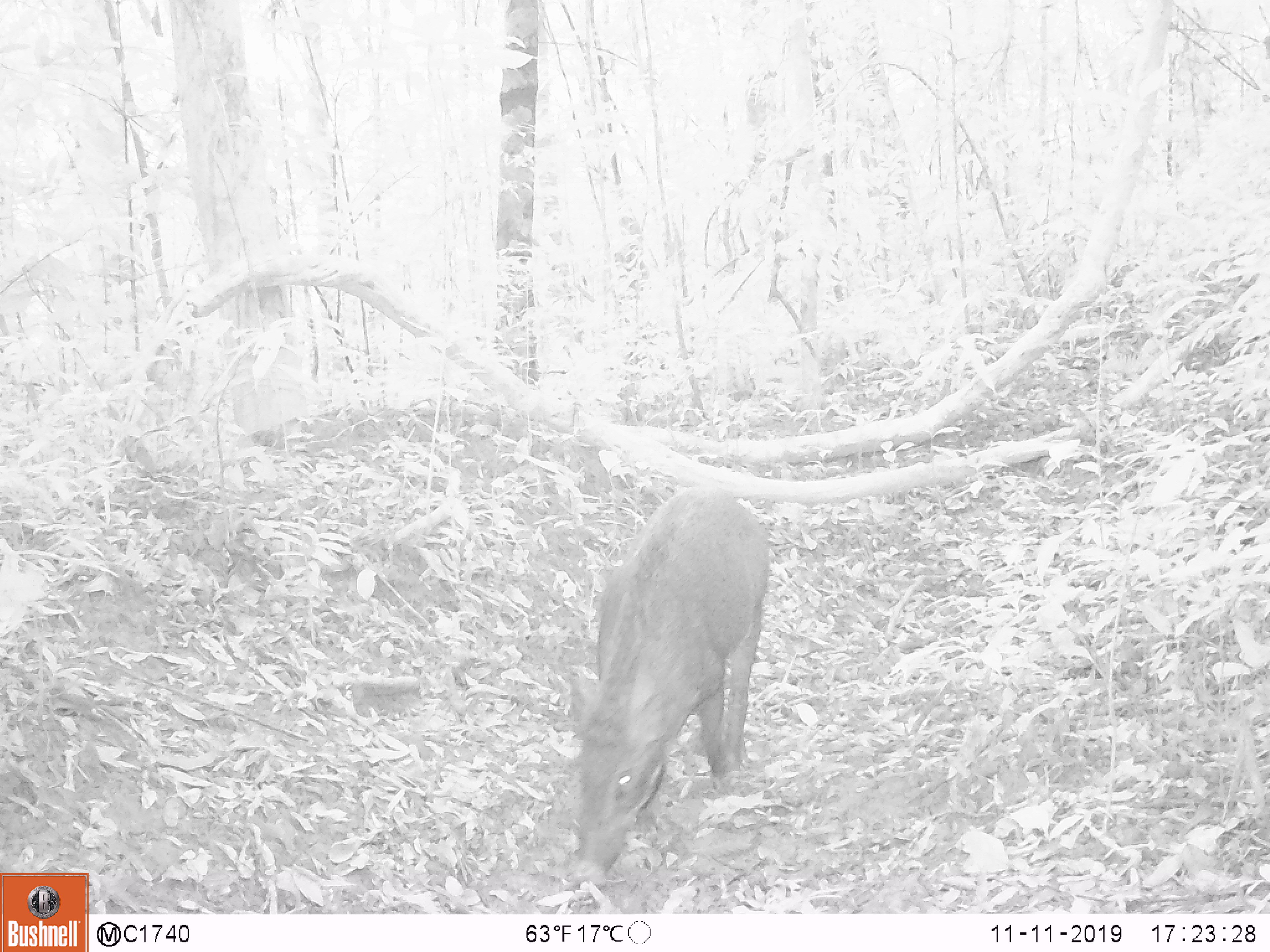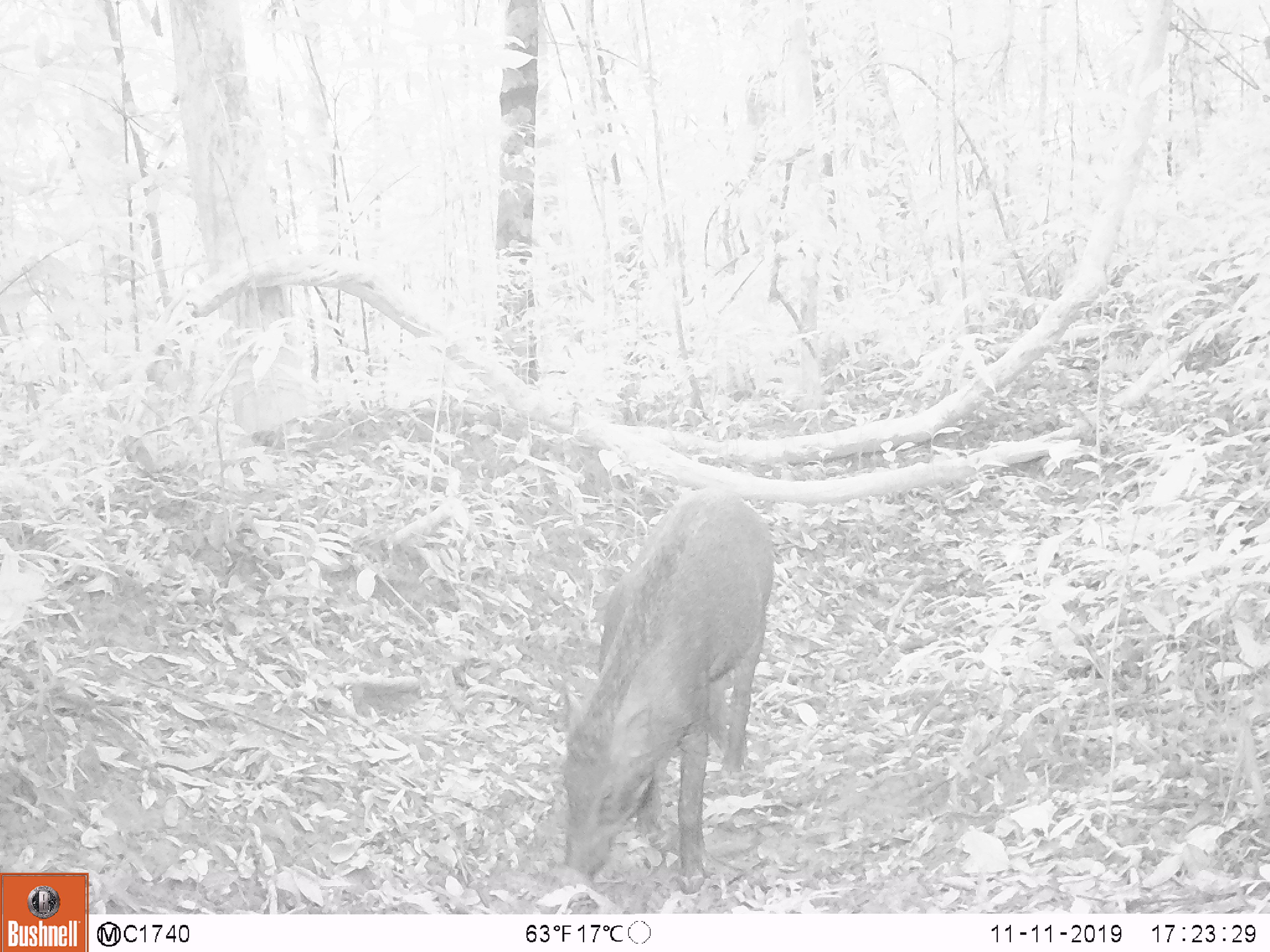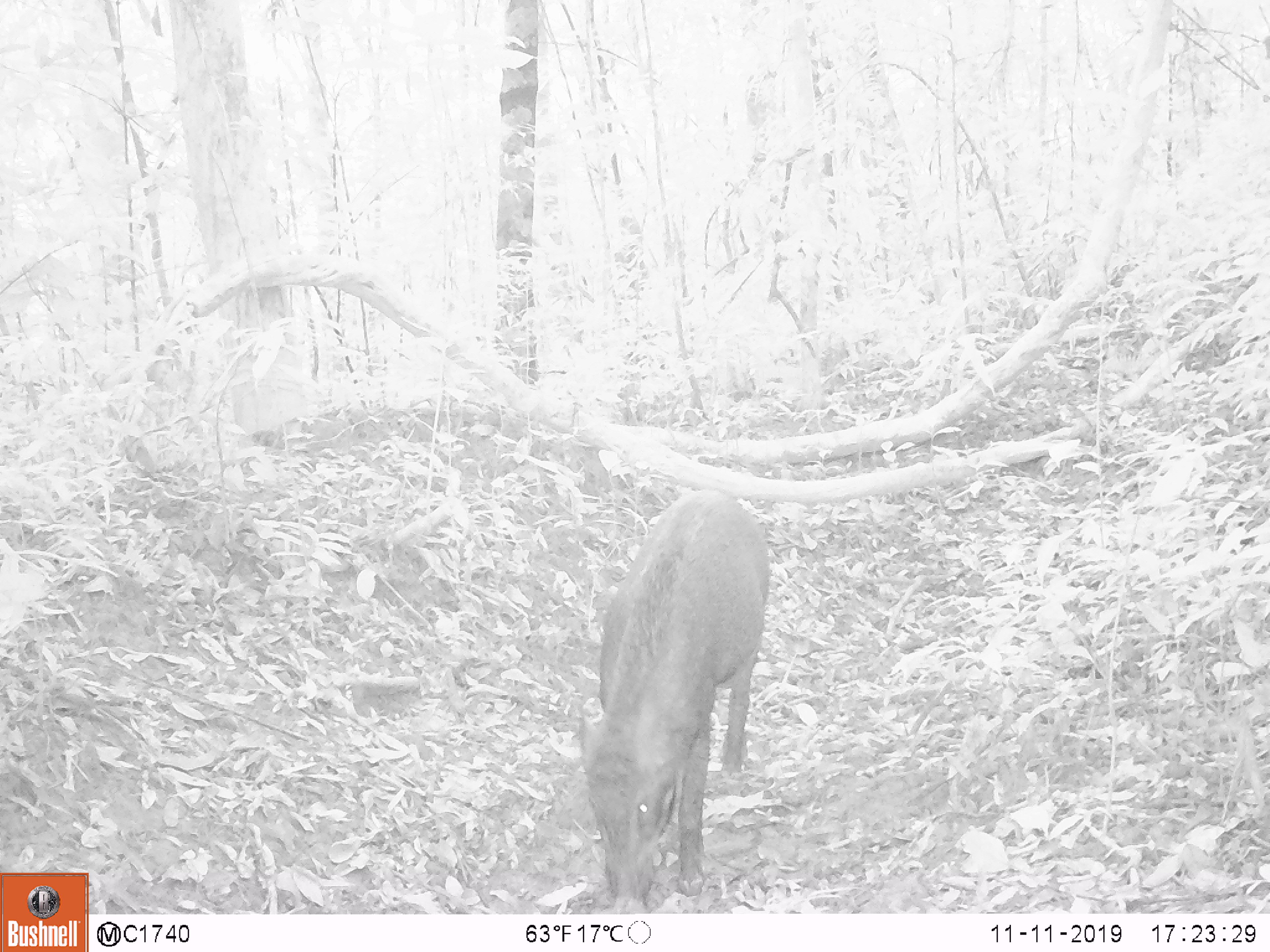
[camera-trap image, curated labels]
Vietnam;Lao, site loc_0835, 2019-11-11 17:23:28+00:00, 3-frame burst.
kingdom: Animalia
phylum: Chordata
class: Mammalia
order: Artiodactyla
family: Suidae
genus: Sus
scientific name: Sus scrofa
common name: eurasian wild pig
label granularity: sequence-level